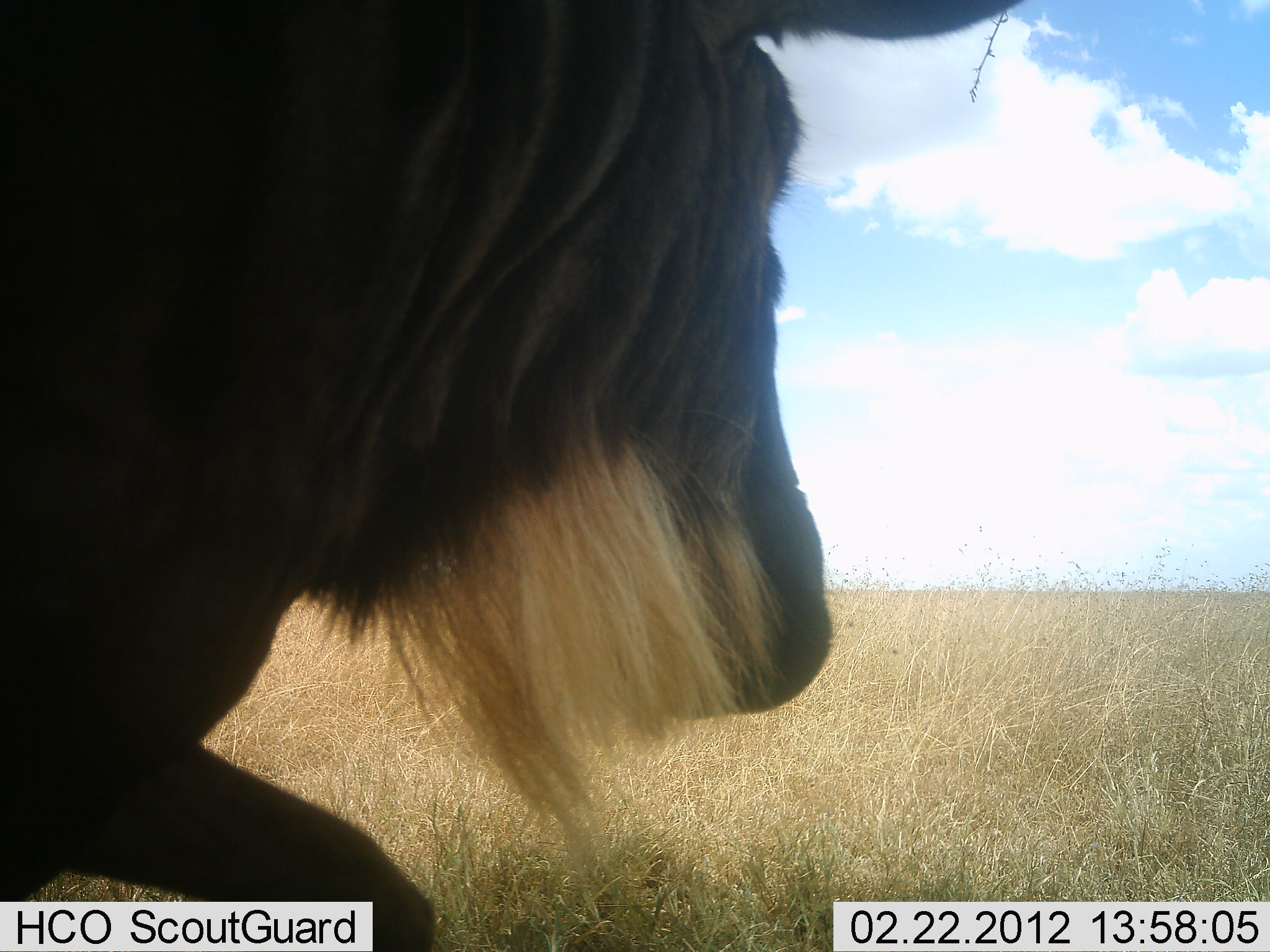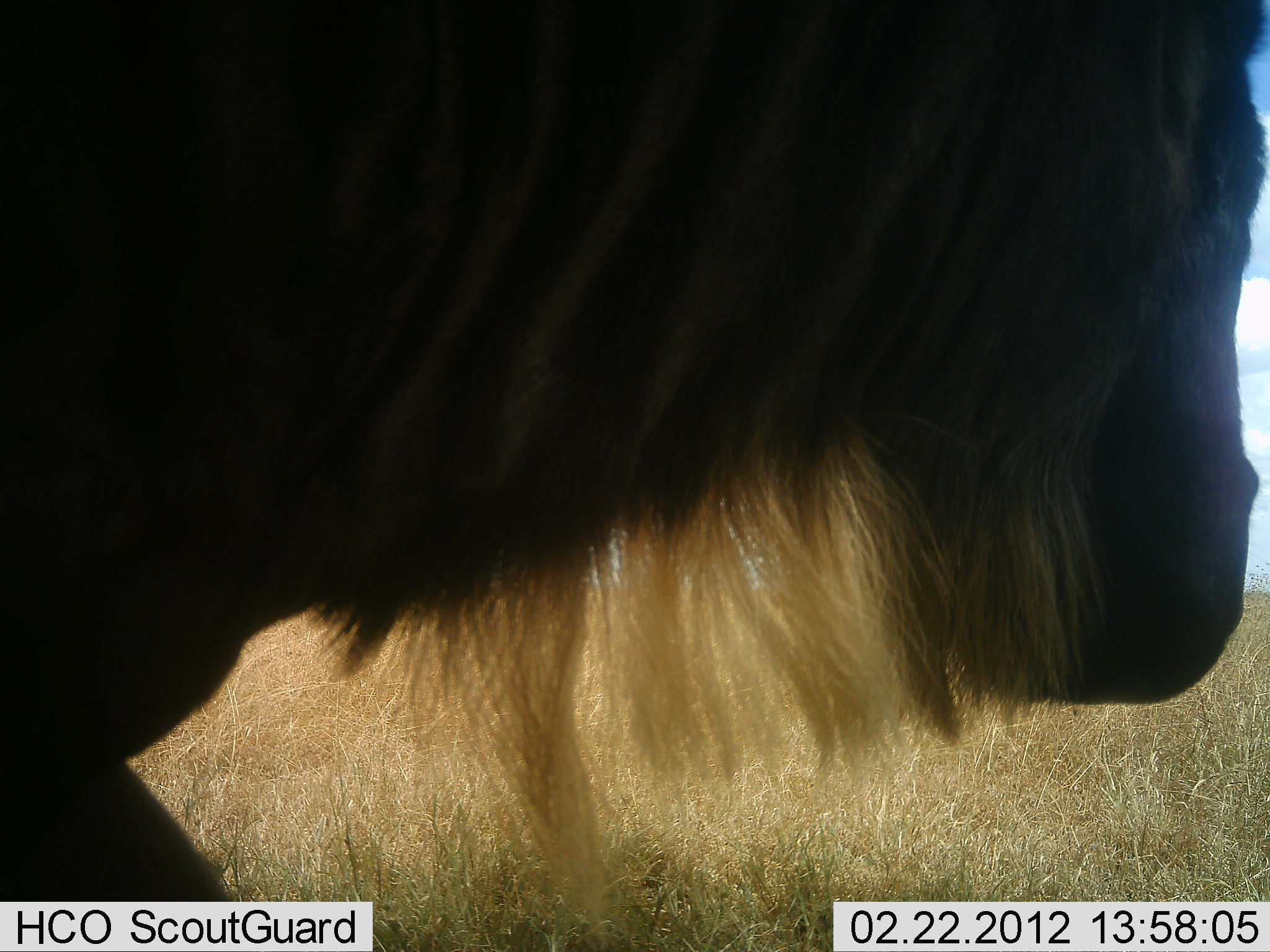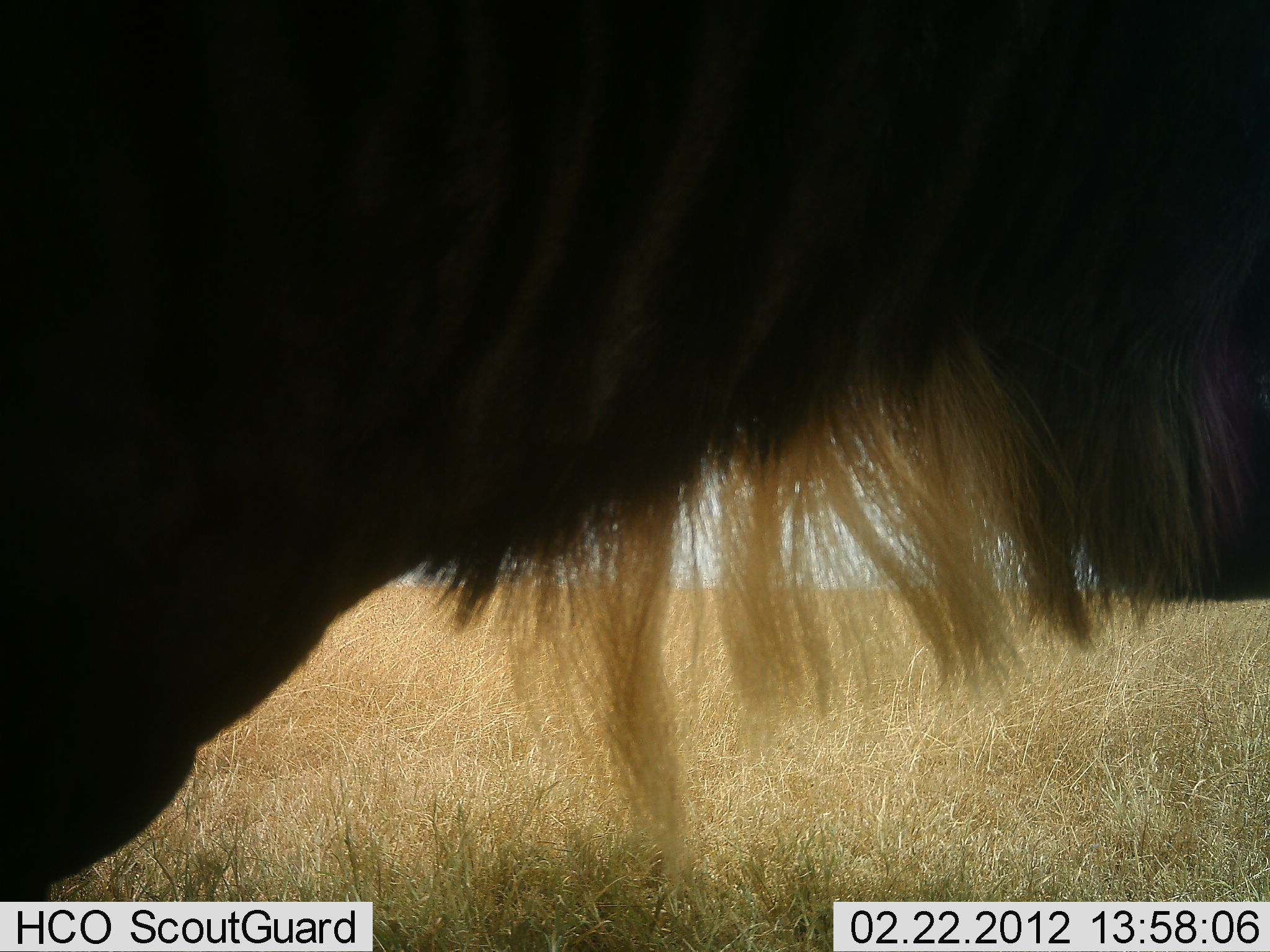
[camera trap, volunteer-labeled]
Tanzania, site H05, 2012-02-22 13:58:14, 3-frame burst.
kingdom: Animalia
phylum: Chordata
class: Mammalia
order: Artiodactyla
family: Bovidae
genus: Connochaetes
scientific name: Connochaetes taurinus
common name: blue wildebeest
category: wildebeest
Wildebeest (blue wildebeest) (Connochaetes taurinus), count 1. Behavior (volunteer vote fractions): standing 43%, resting 7%, moving 50%, interacting 0%. Young present (vote fraction): 0%. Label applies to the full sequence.